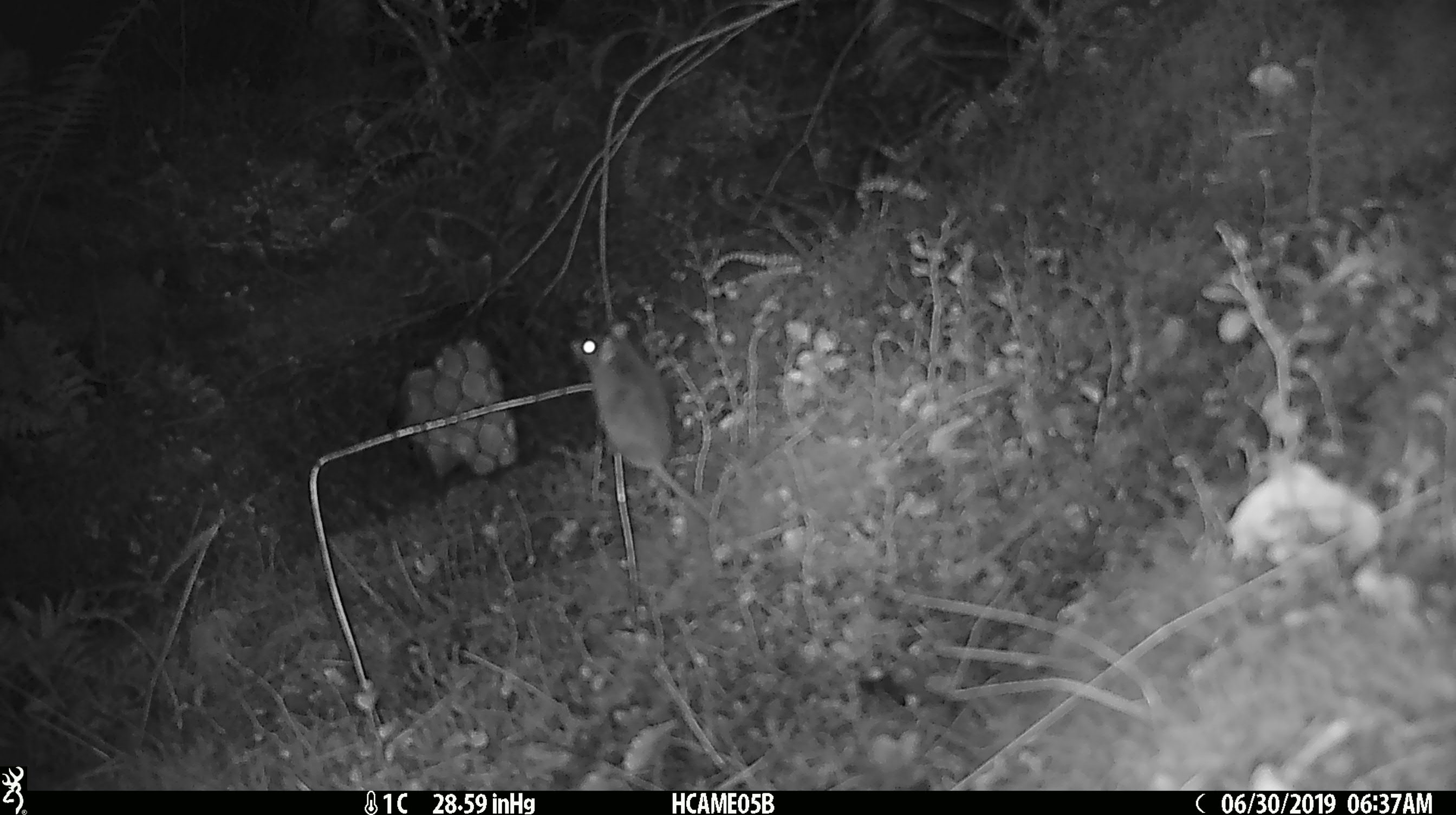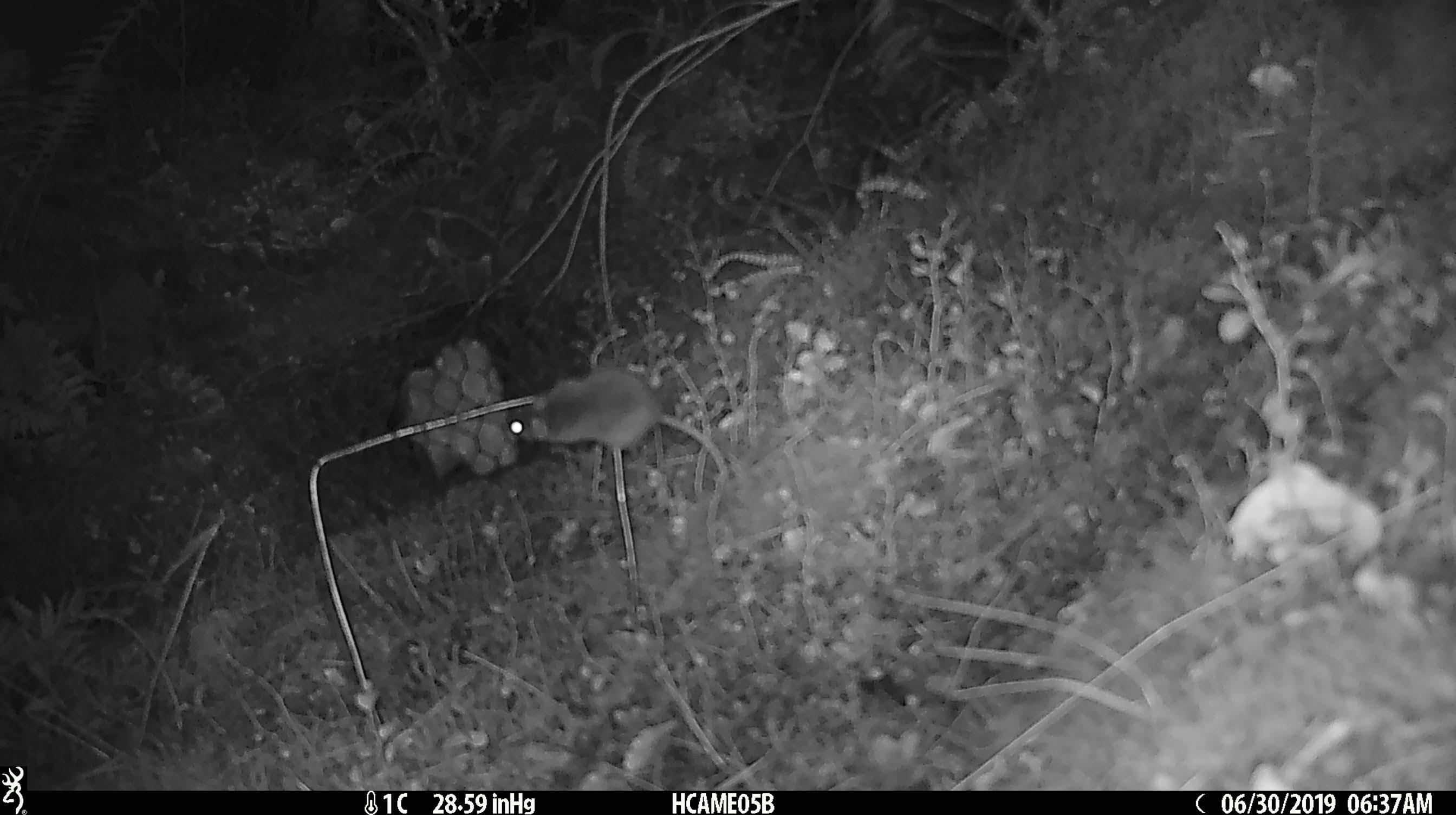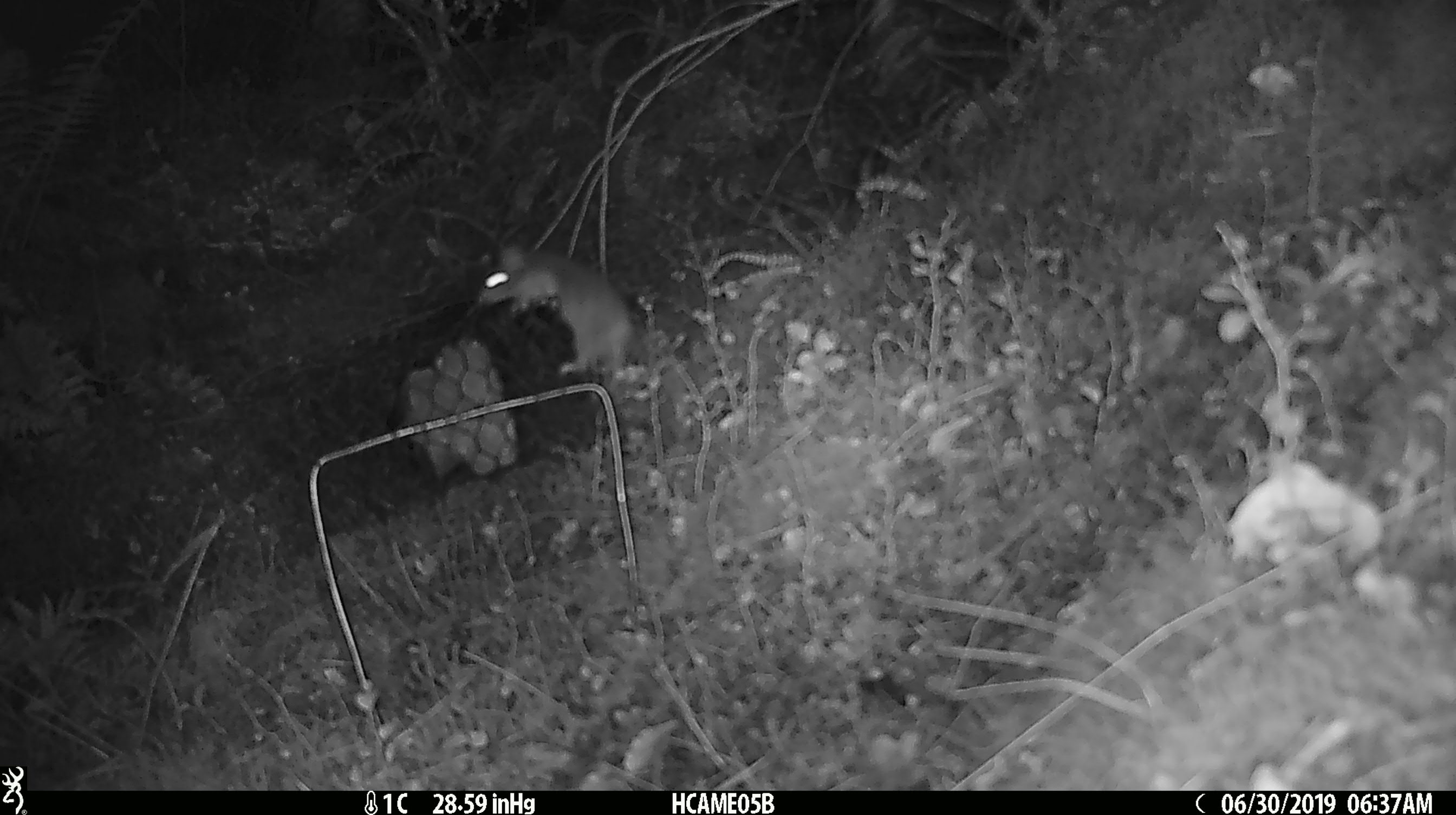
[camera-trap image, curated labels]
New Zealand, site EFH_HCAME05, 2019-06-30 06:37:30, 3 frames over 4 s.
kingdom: Animalia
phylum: Chordata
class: Mammalia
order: Rodentia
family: Muridae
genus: Mus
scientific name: Mus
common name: mouse